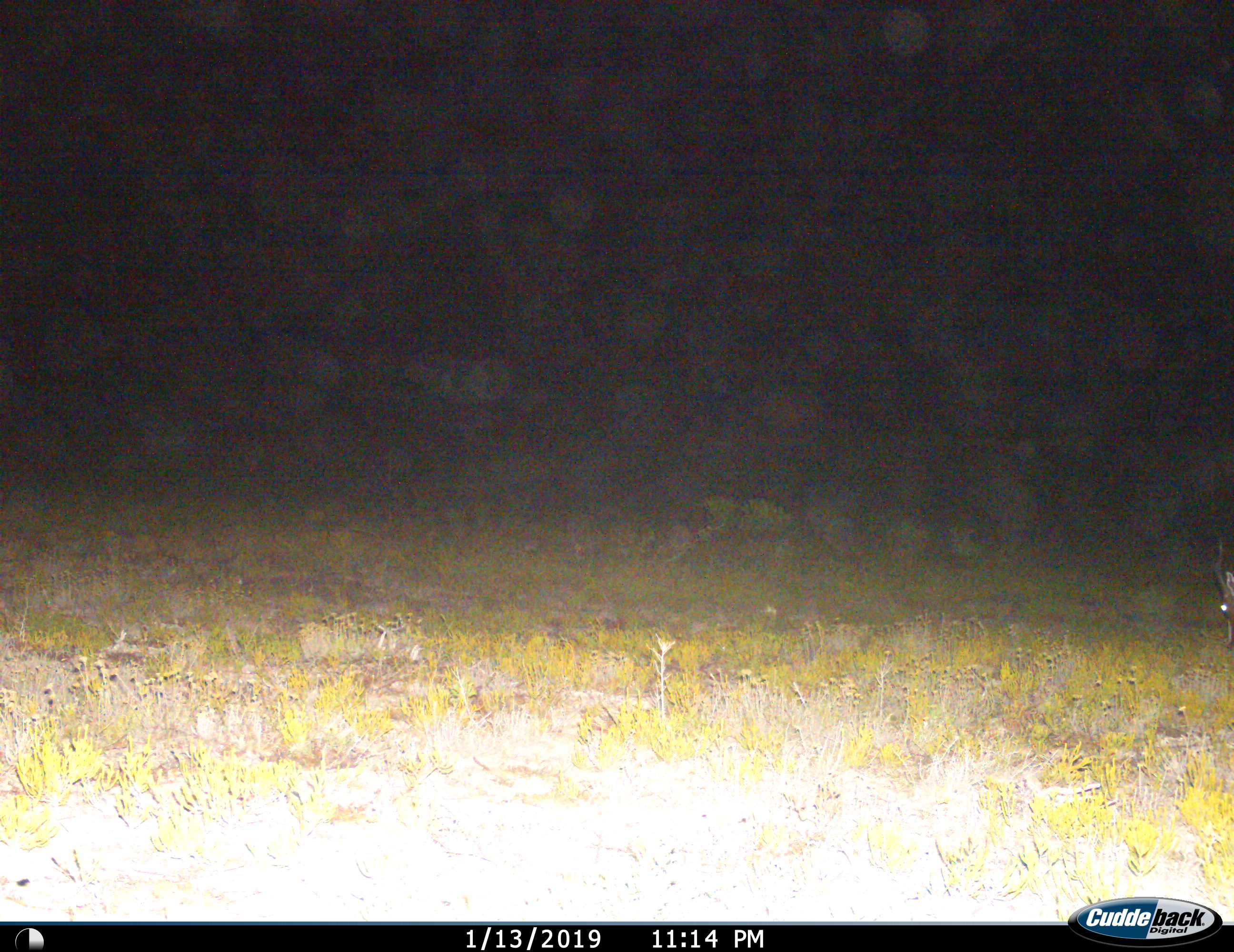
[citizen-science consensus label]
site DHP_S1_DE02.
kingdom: Animalia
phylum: Chordata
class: Mammalia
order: Artiodactyla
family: Bovidae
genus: Damaliscus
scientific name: Damaliscus pygargus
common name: bontebok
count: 1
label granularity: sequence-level